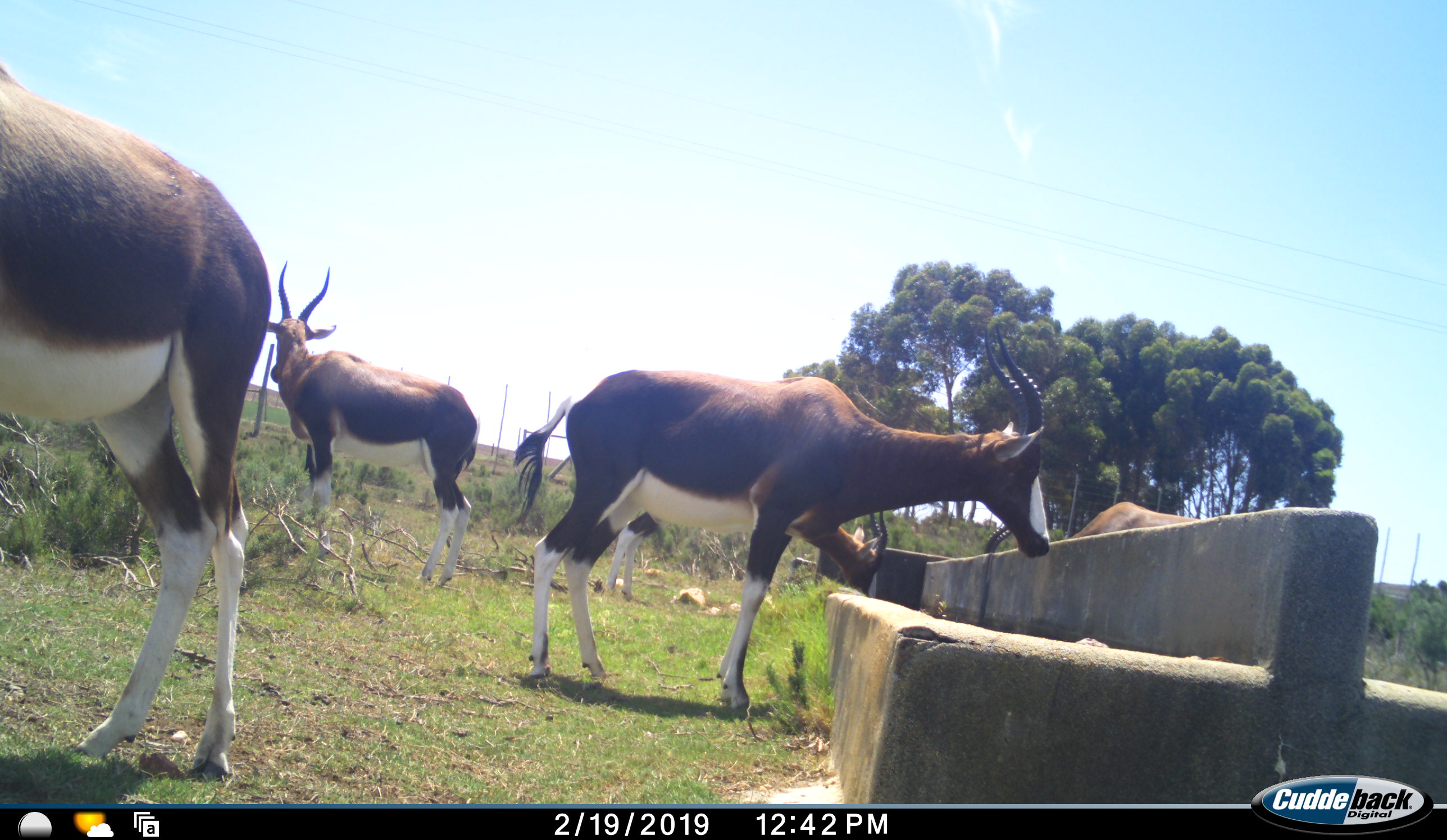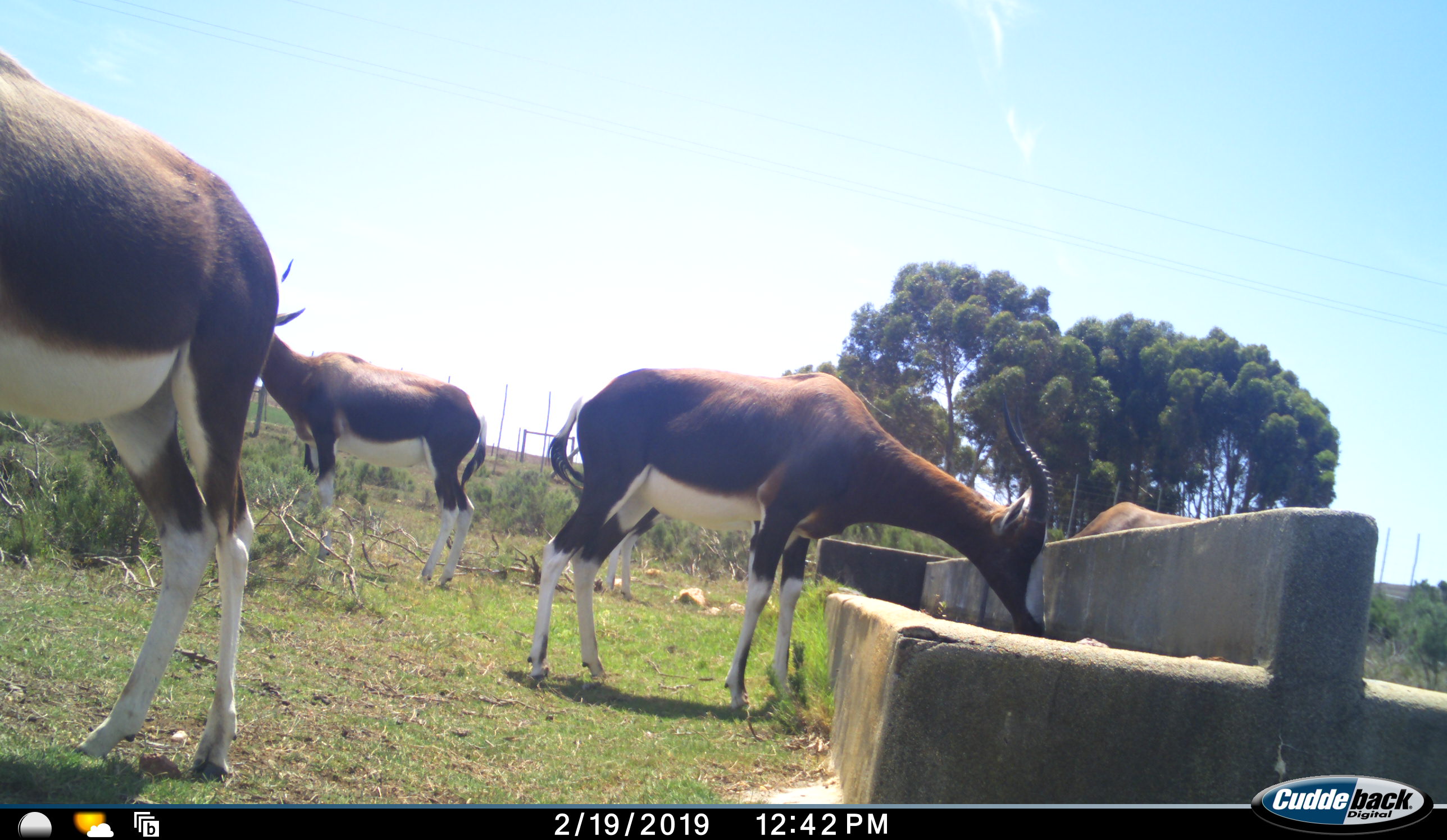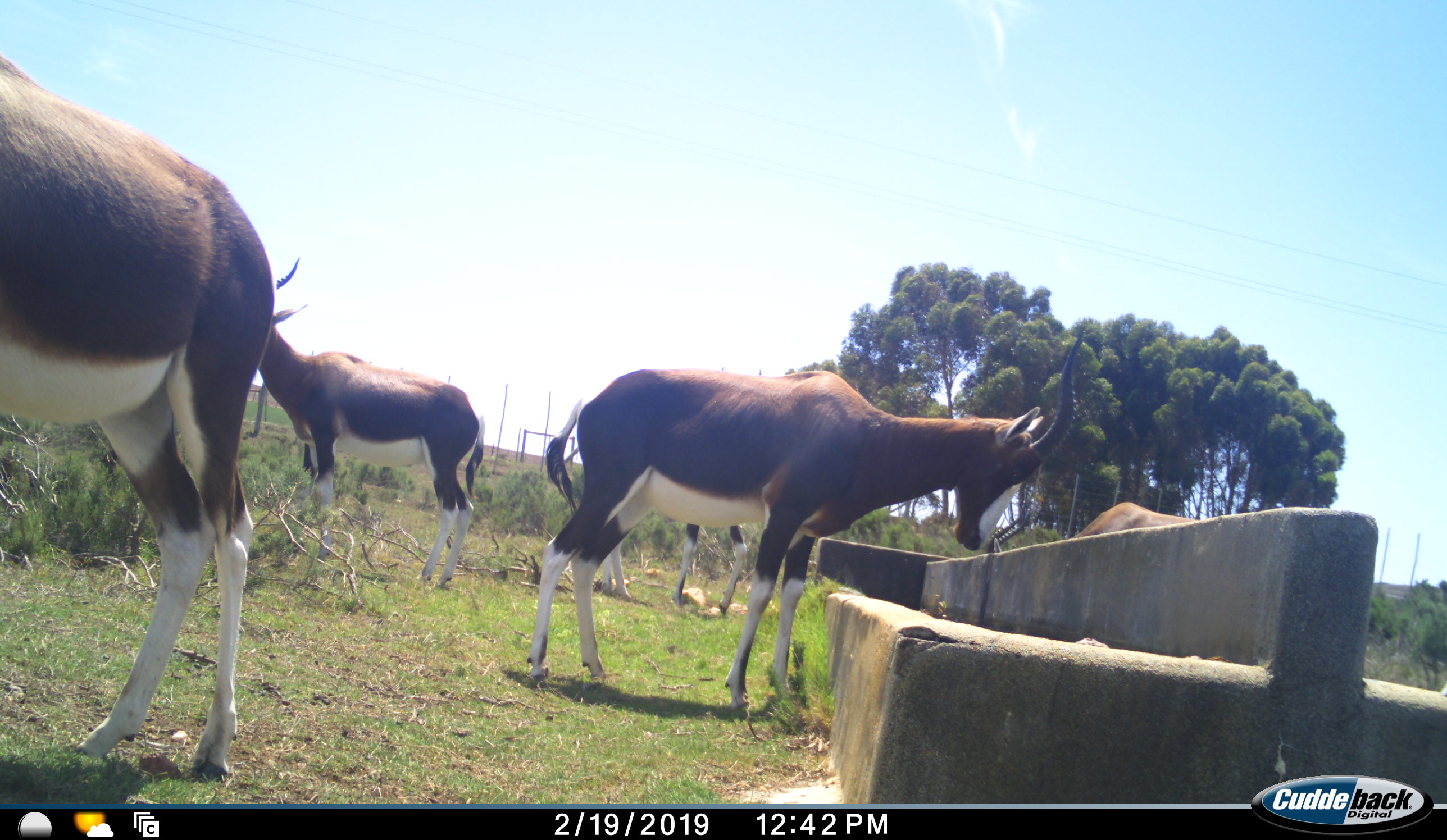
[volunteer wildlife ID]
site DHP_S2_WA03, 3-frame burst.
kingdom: Animalia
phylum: Chordata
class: Mammalia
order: Artiodactyla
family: Bovidae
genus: Damaliscus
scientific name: Damaliscus pygargus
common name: bontebok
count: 5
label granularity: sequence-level